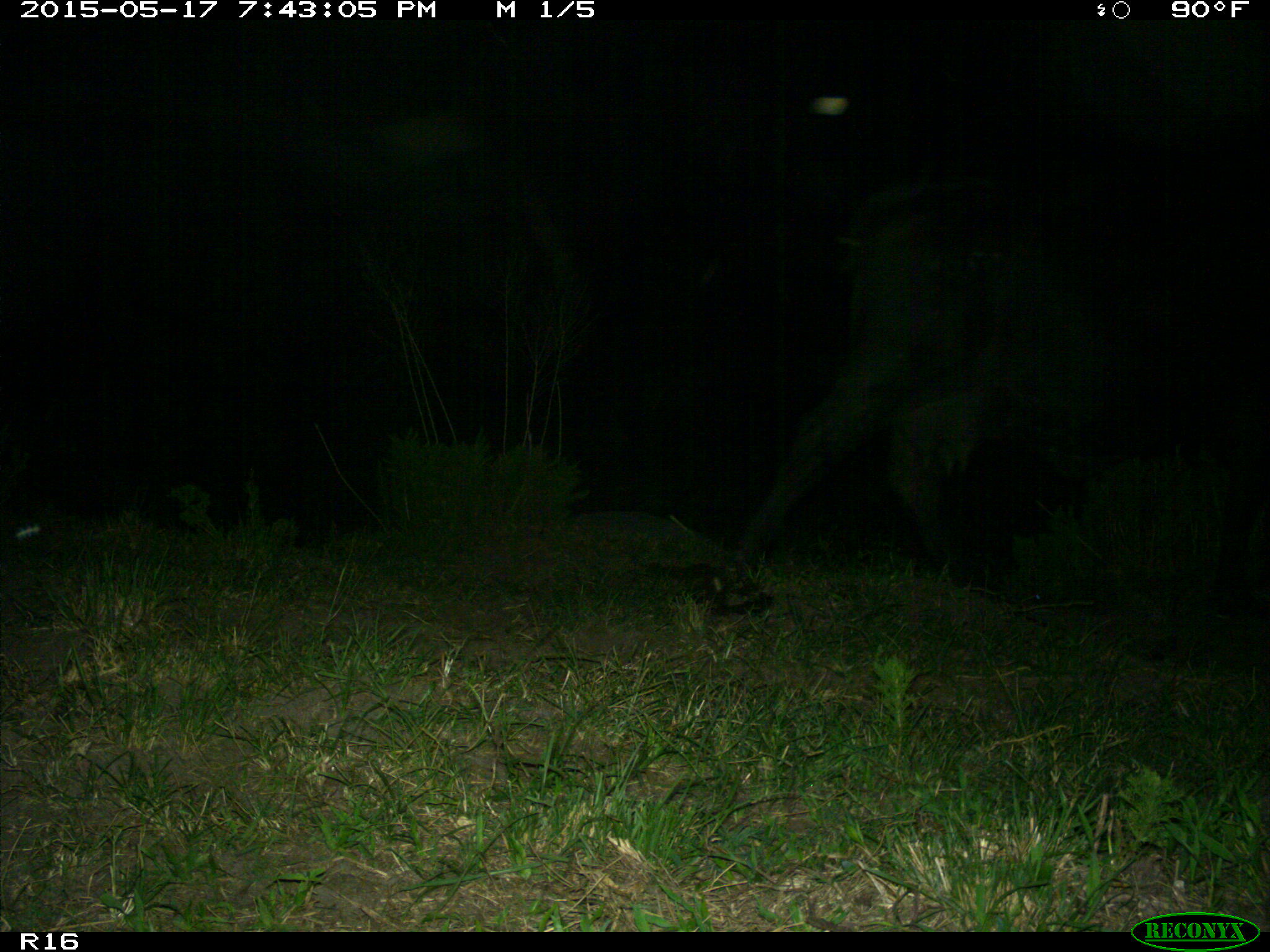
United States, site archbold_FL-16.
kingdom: Animalia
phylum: Chordata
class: Mammalia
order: Artiodactyla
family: Bovidae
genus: Bos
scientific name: Bos taurus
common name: domestic cow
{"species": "Bos taurus (domestic cow)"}